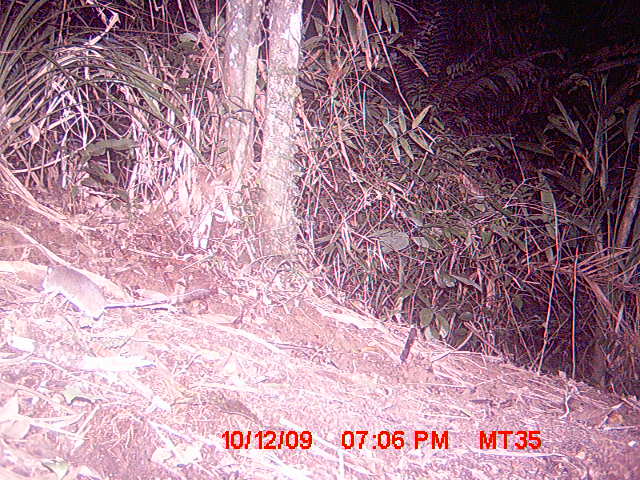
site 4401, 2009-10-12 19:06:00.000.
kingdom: Animalia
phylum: Chordata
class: Mammalia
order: Rodentia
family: Nesomyidae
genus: Eliurus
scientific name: Eliurus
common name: eliurus rat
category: eliurus sp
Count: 1.